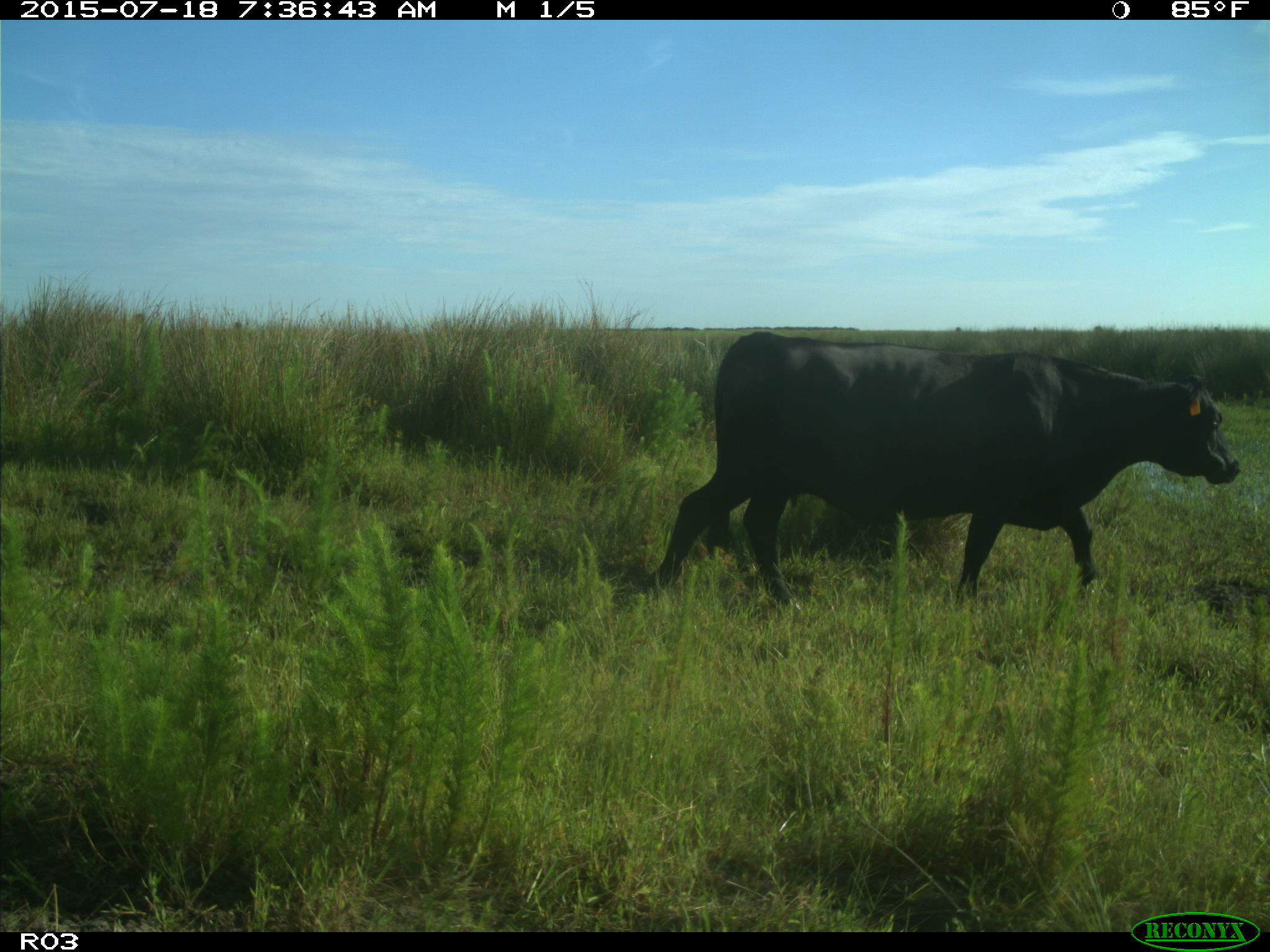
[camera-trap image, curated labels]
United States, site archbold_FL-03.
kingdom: Animalia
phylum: Chordata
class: Mammalia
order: Artiodactyla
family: Bovidae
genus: Bos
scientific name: Bos taurus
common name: domestic cow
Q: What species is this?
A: Bos taurus (domestic cow).